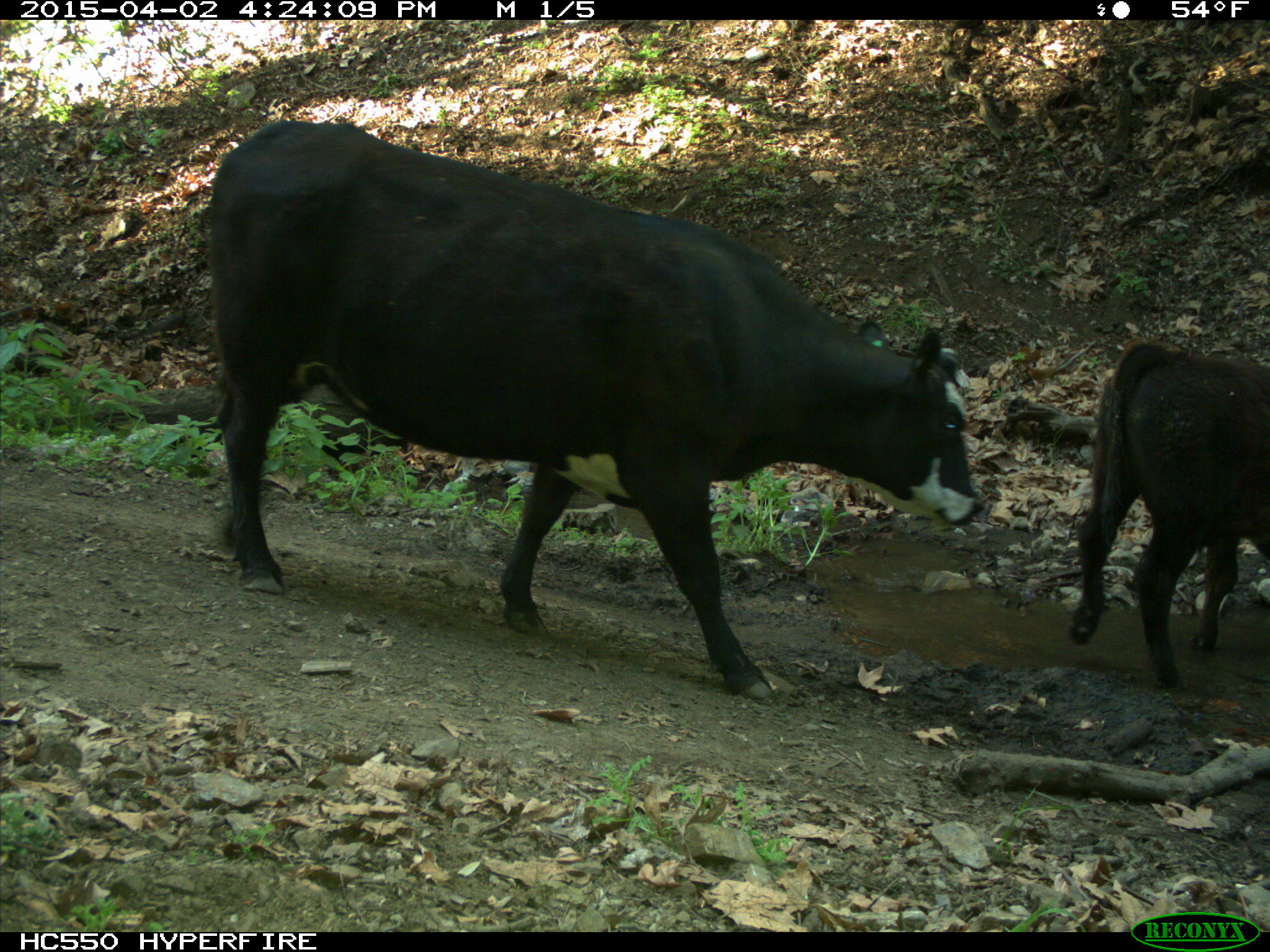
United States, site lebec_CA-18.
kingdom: Animalia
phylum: Chordata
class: Mammalia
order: Artiodactyla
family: Bovidae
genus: Bos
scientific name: Bos taurus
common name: domestic cow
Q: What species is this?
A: Bos taurus (domestic cow).